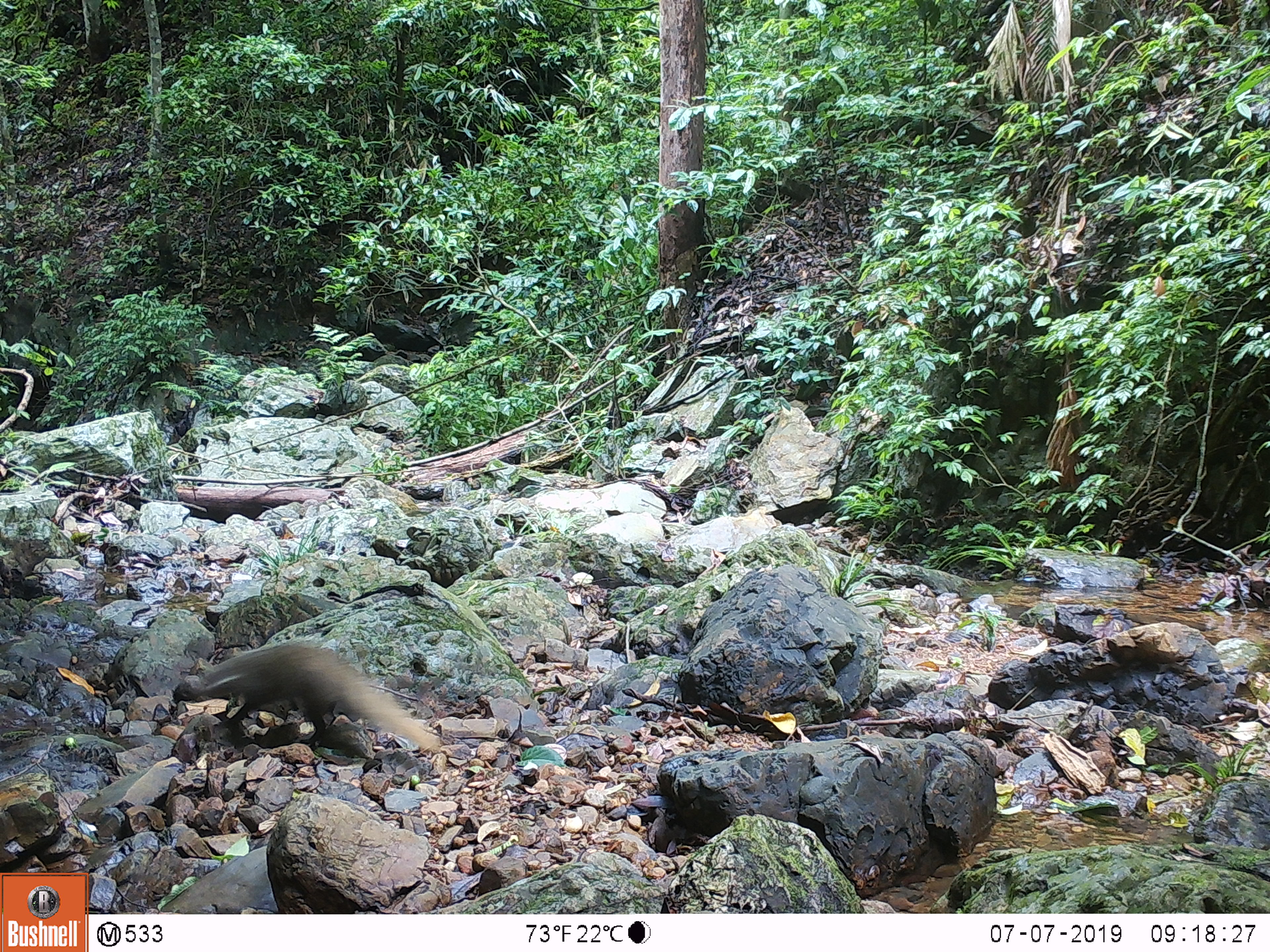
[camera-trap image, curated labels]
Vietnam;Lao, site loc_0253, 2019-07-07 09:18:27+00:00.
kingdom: Animalia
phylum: Chordata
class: Mammalia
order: Carnivora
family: Herpestidae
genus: Urva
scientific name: Urva urva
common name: crab-eating mongoose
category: crab eating mongoose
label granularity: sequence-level